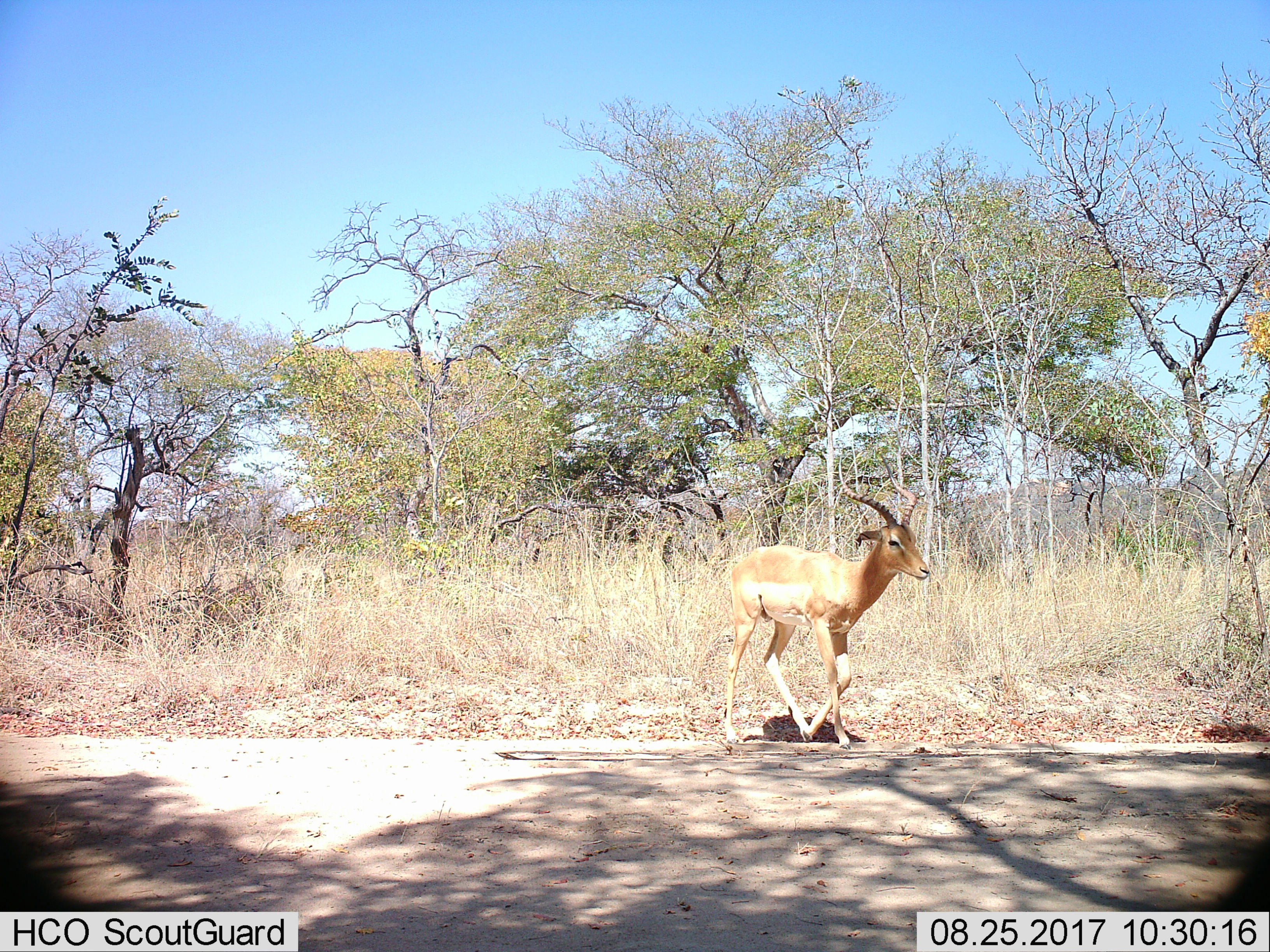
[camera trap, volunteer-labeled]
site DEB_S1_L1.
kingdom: Animalia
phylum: Chordata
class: Mammalia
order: Artiodactyla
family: Bovidae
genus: Aepyceros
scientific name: Aepyceros melampus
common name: impala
Impala (Aepyceros melampus), count 1. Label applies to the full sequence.